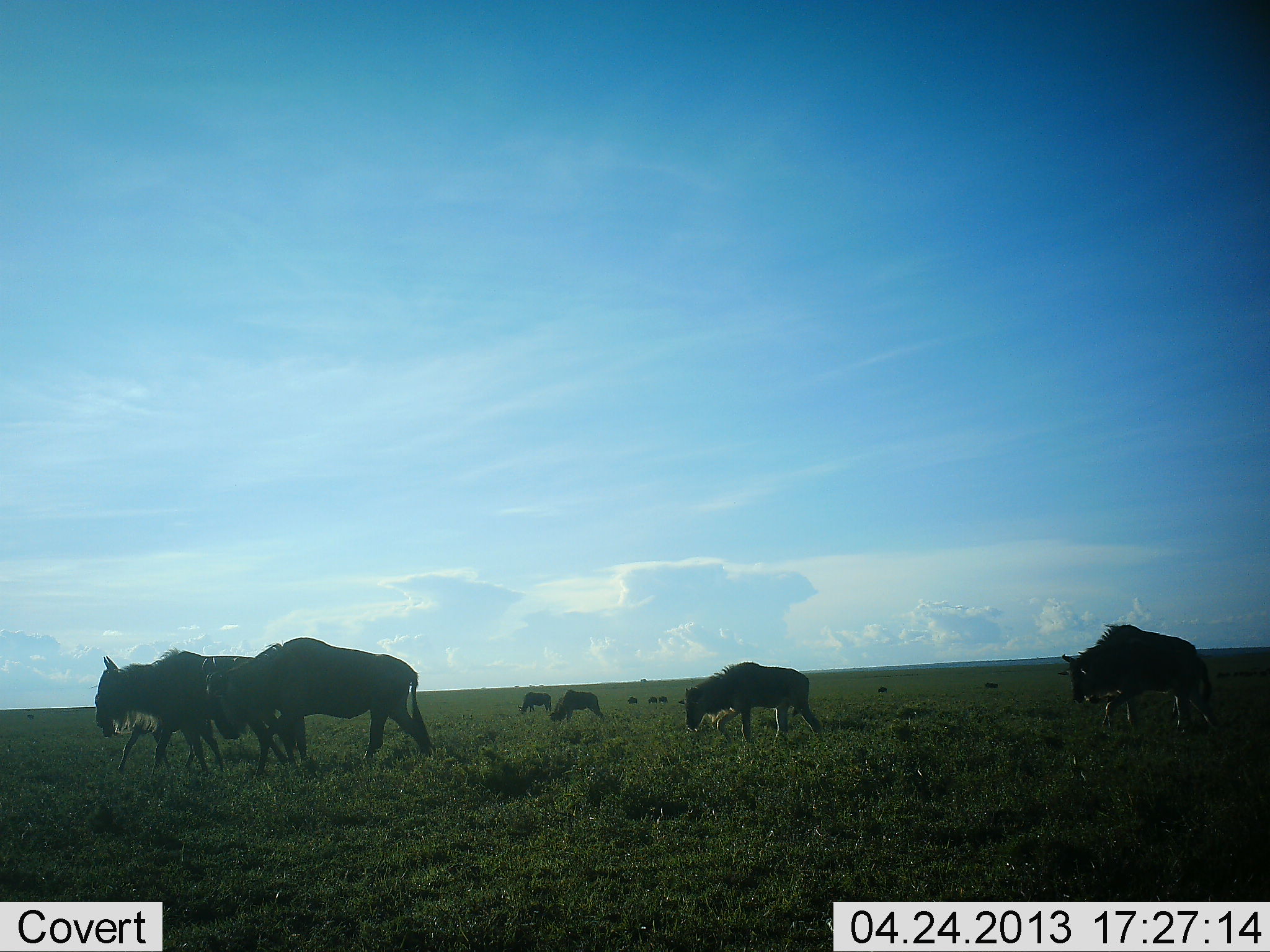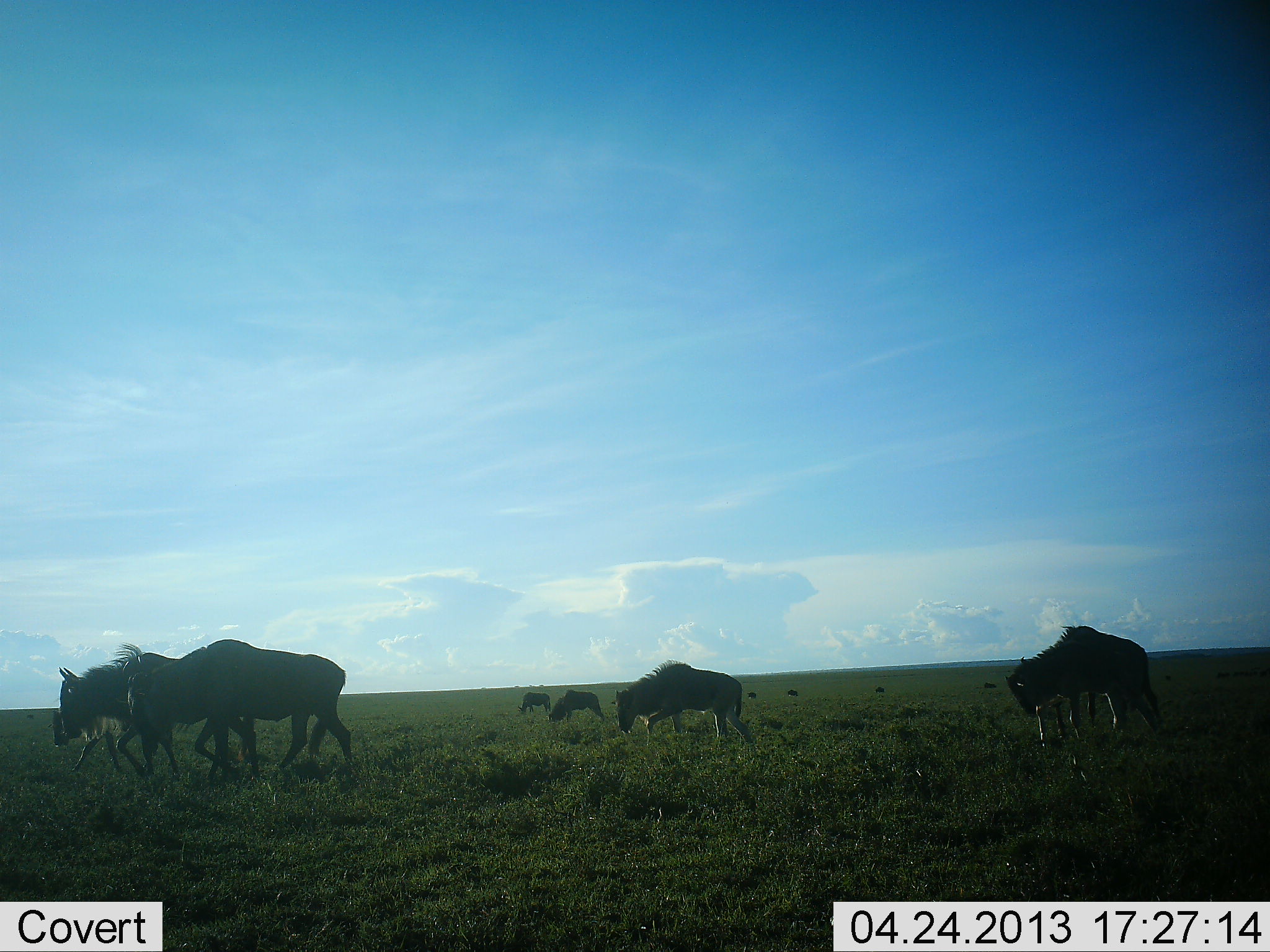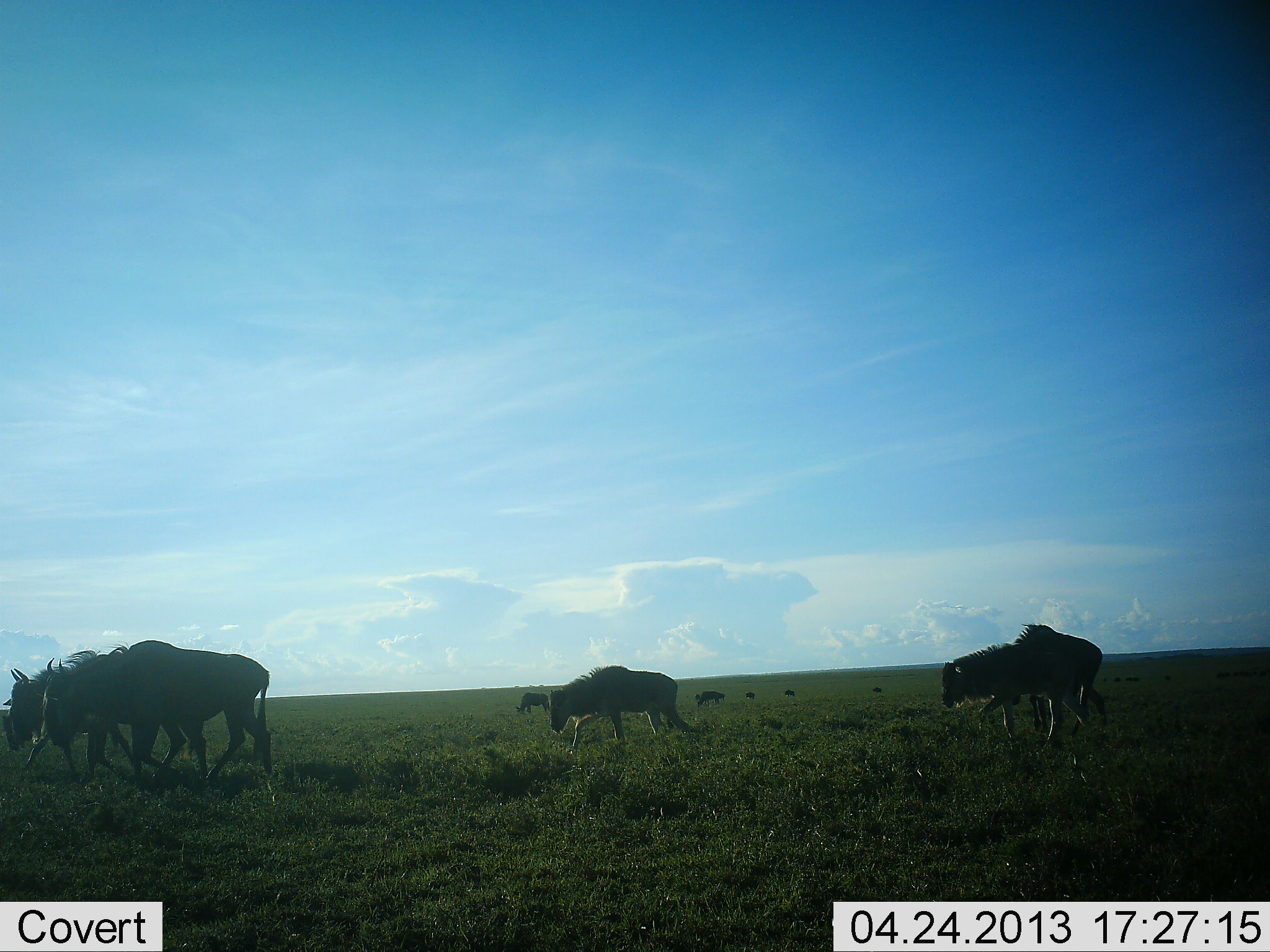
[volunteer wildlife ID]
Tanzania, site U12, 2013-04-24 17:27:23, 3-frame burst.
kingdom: Animalia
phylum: Chordata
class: Mammalia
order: Artiodactyla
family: Bovidae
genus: Connochaetes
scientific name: Connochaetes taurinus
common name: blue wildebeest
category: wildebeest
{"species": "wildebeest (blue wildebeest) (Connochaetes taurinus)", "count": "7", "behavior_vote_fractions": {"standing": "10%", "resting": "0%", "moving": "100%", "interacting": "0%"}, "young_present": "14%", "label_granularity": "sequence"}